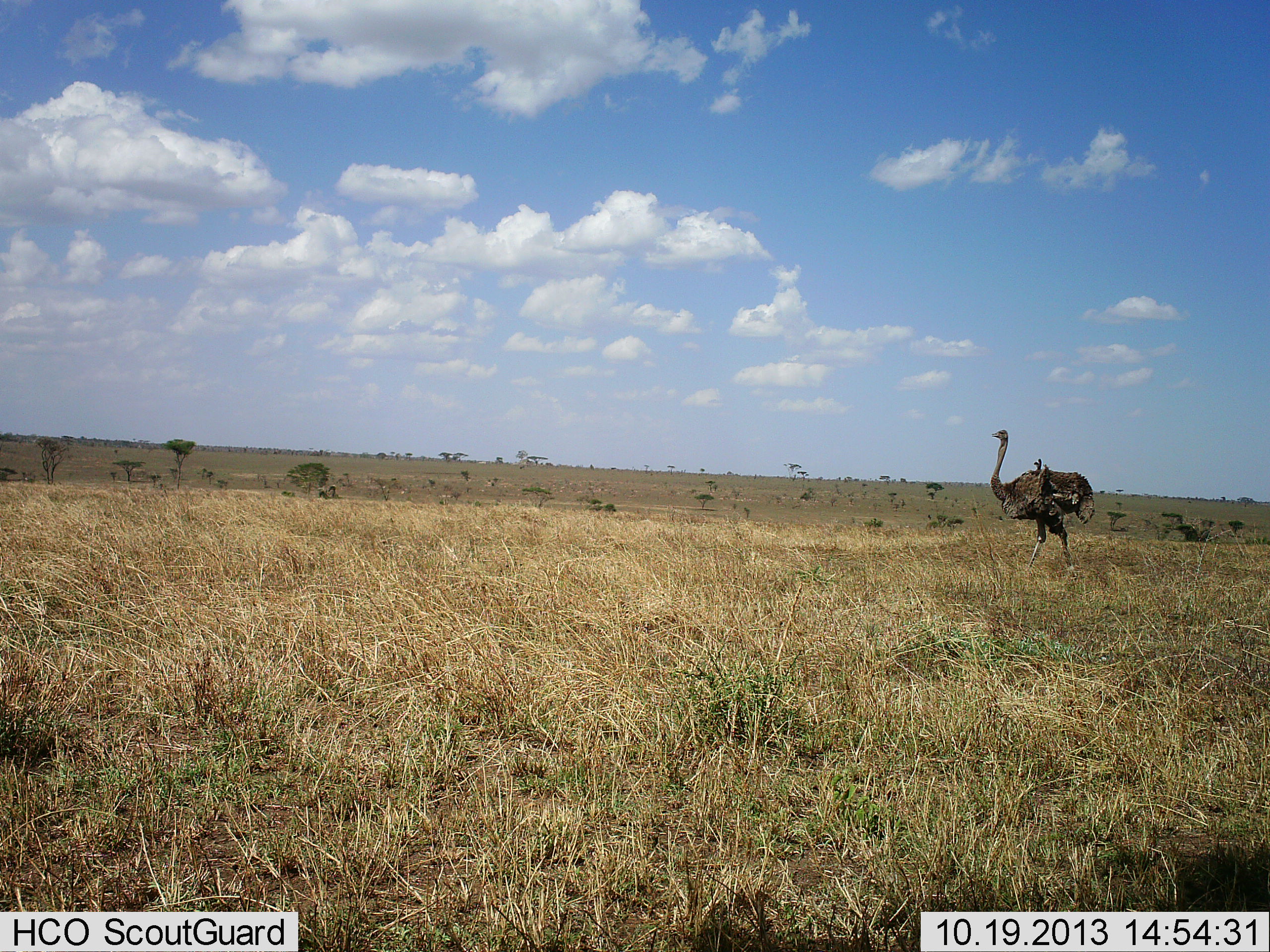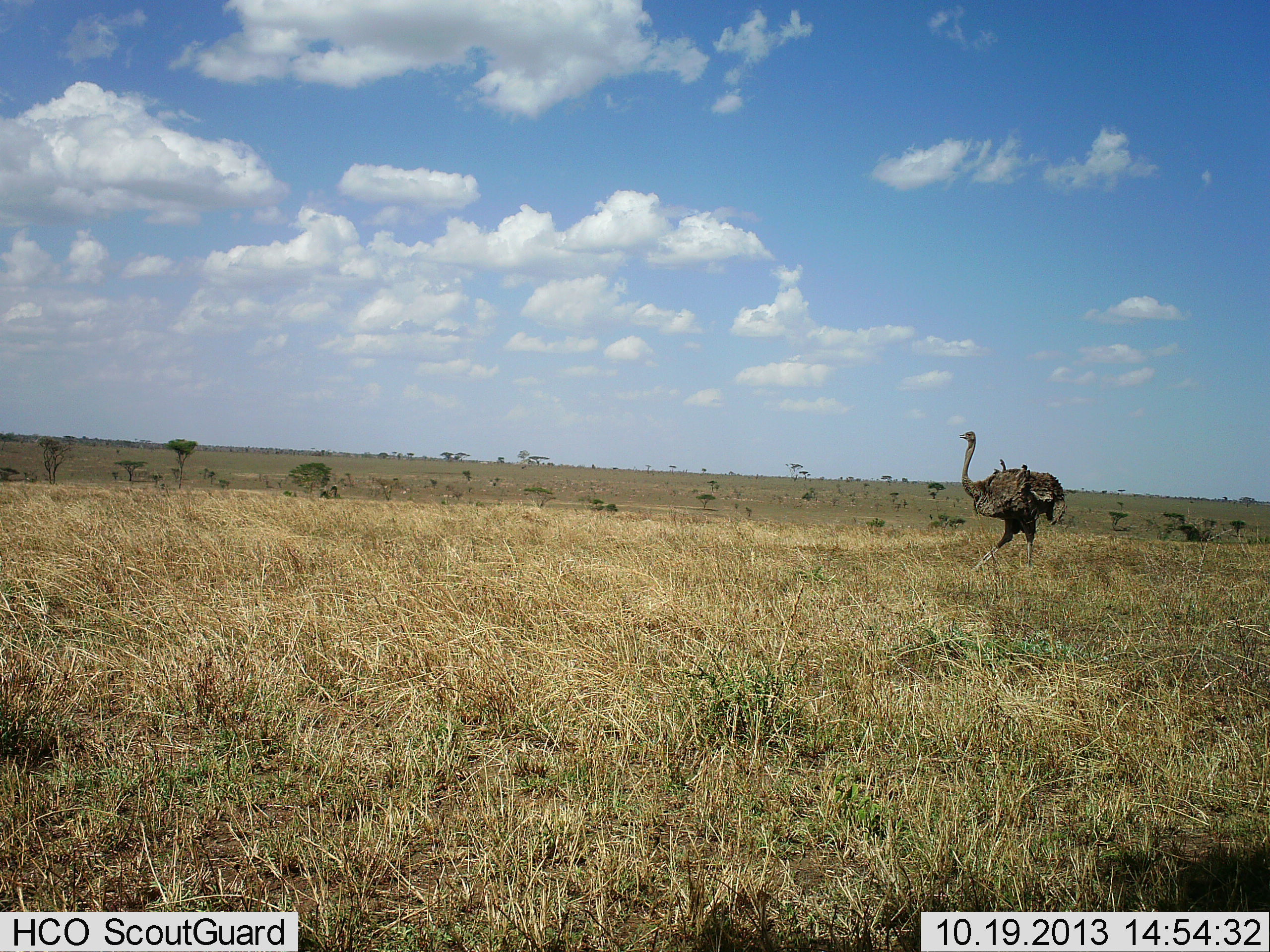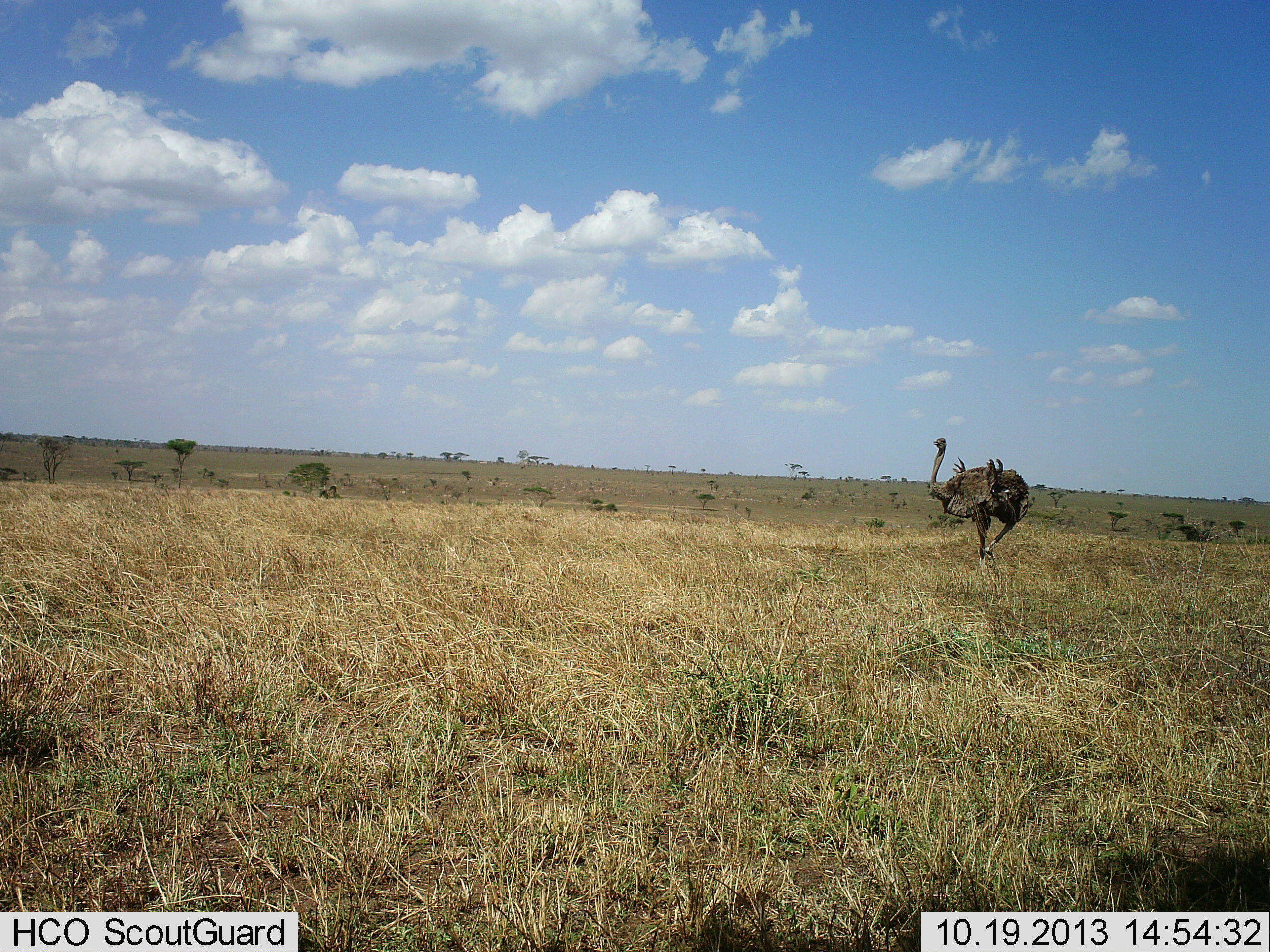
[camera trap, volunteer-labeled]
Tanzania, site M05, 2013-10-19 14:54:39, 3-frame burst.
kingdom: Animalia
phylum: Chordata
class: Aves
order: Struthioniformes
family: Struthionidae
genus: Struthio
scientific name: Struthio camelus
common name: ostrich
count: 1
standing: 10%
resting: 0%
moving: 90%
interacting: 0%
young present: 0%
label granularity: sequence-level